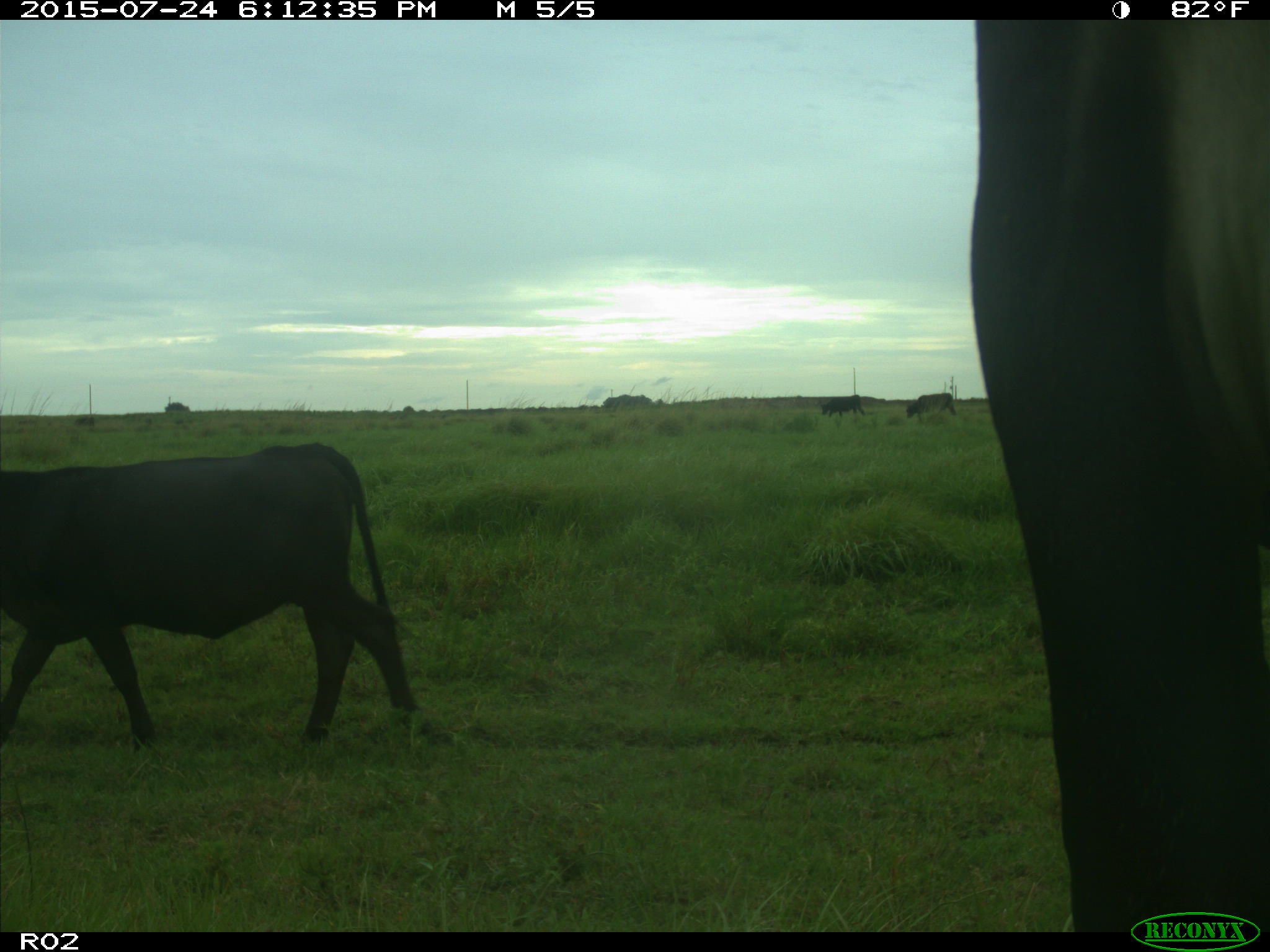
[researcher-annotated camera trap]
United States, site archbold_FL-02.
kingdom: Animalia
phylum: Chordata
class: Mammalia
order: Artiodactyla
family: Bovidae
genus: Bos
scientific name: Bos taurus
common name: domestic cow